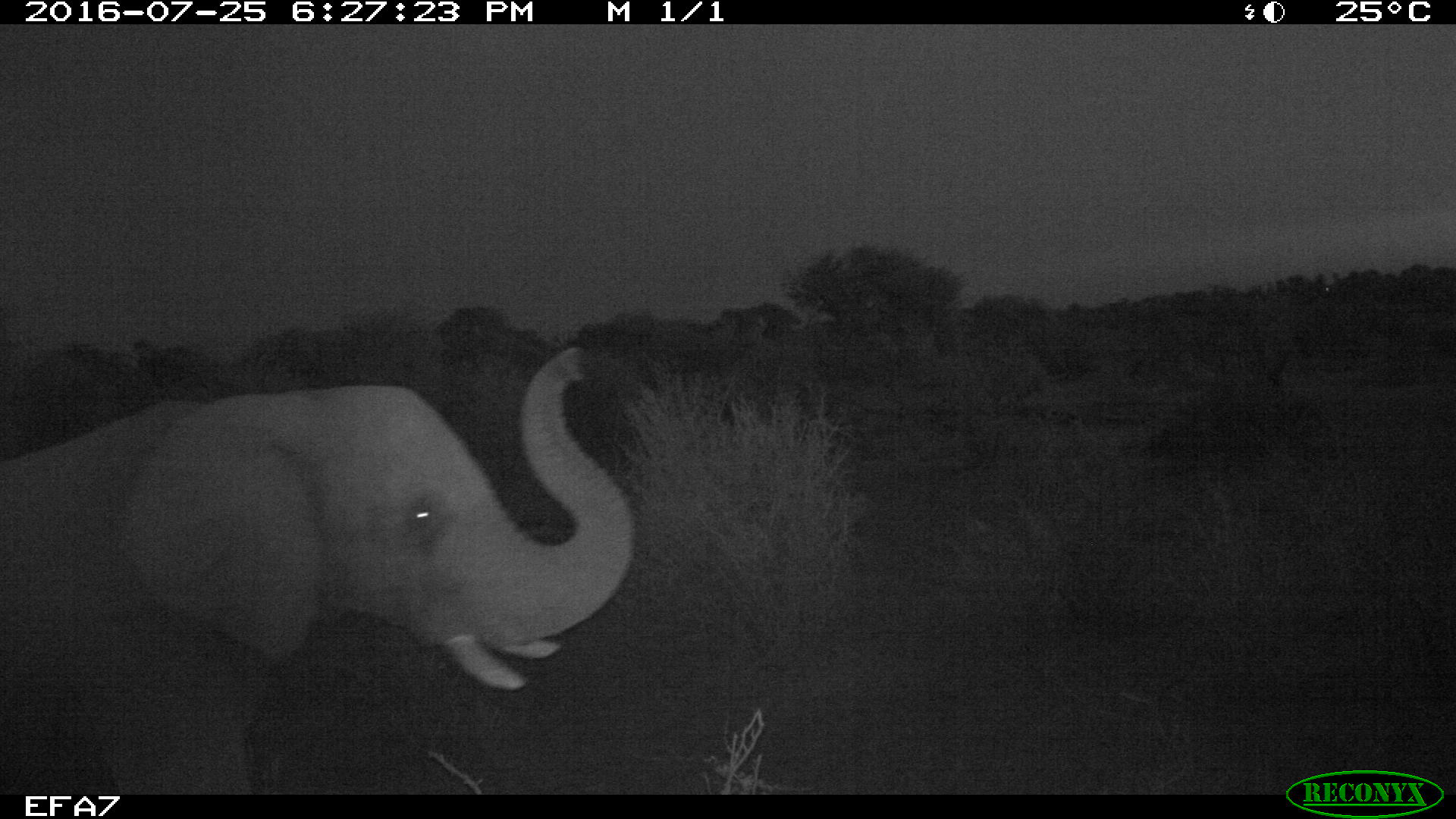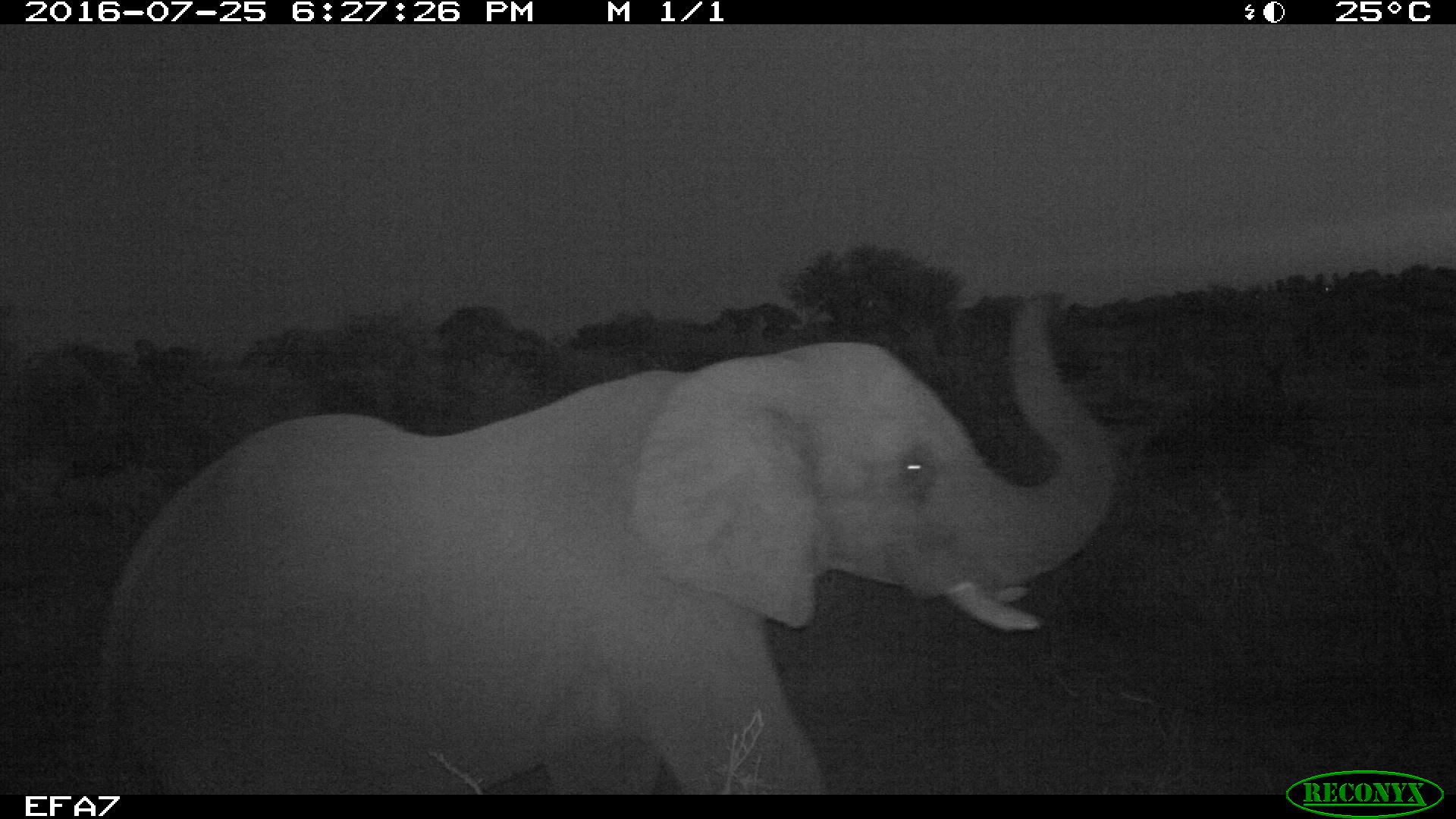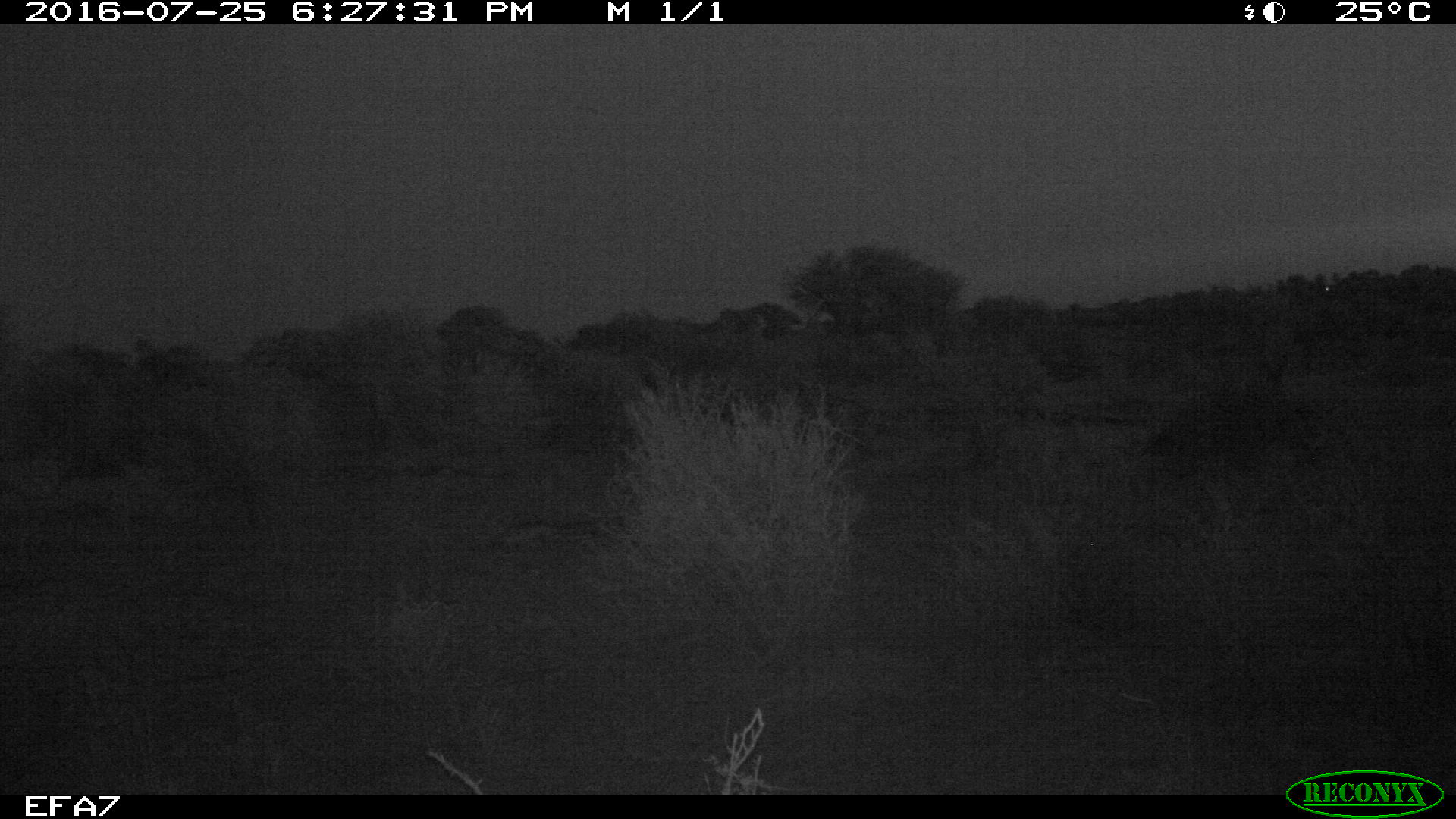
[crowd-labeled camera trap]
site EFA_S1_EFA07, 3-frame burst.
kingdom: Animalia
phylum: Chordata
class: Mammalia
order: Proboscidea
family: Elephantidae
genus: Loxodonta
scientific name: Loxodonta africana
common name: african bush elephant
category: elephant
Elephant (african bush elephant) (Loxodonta africana), count 1. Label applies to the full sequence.